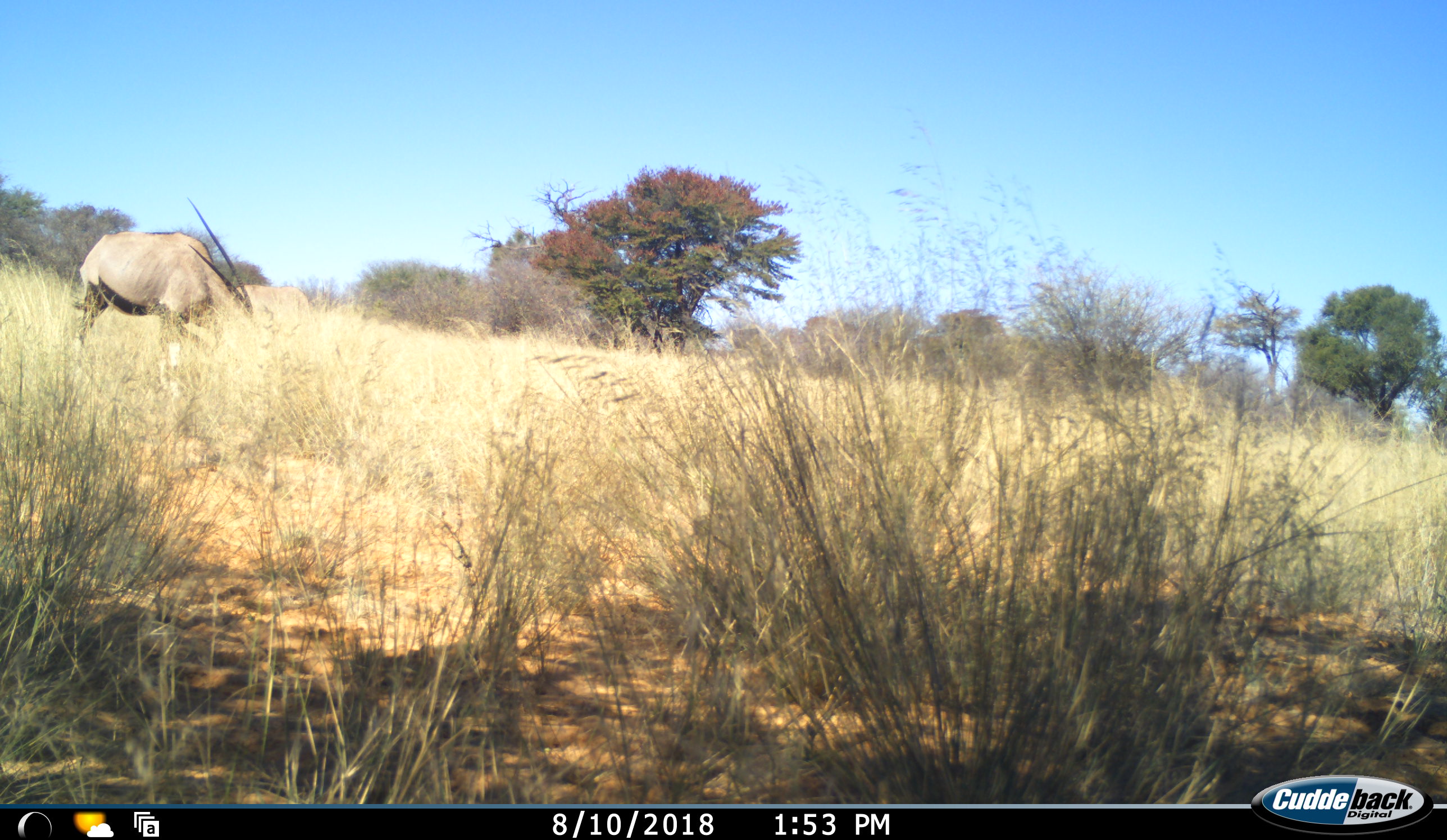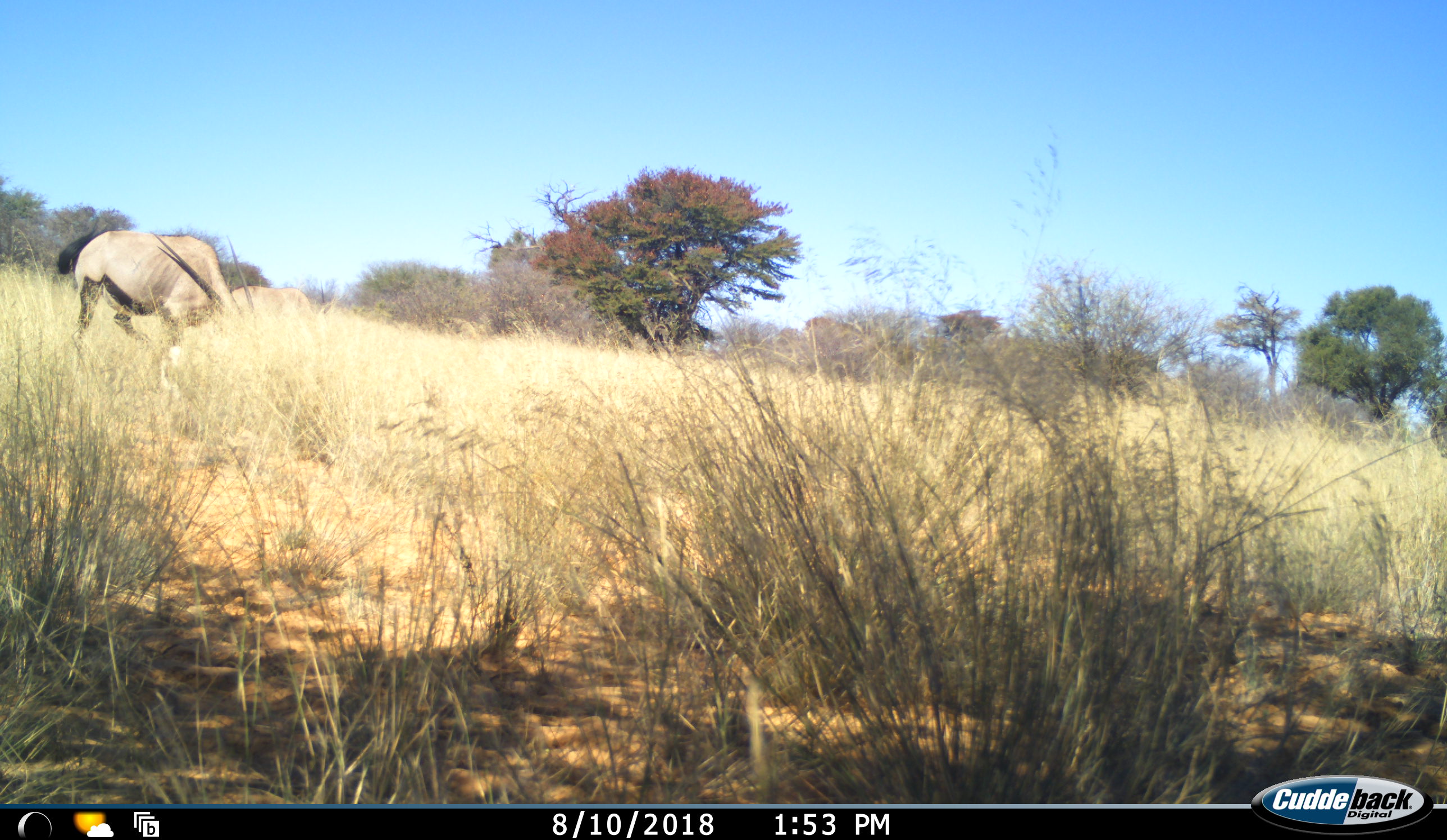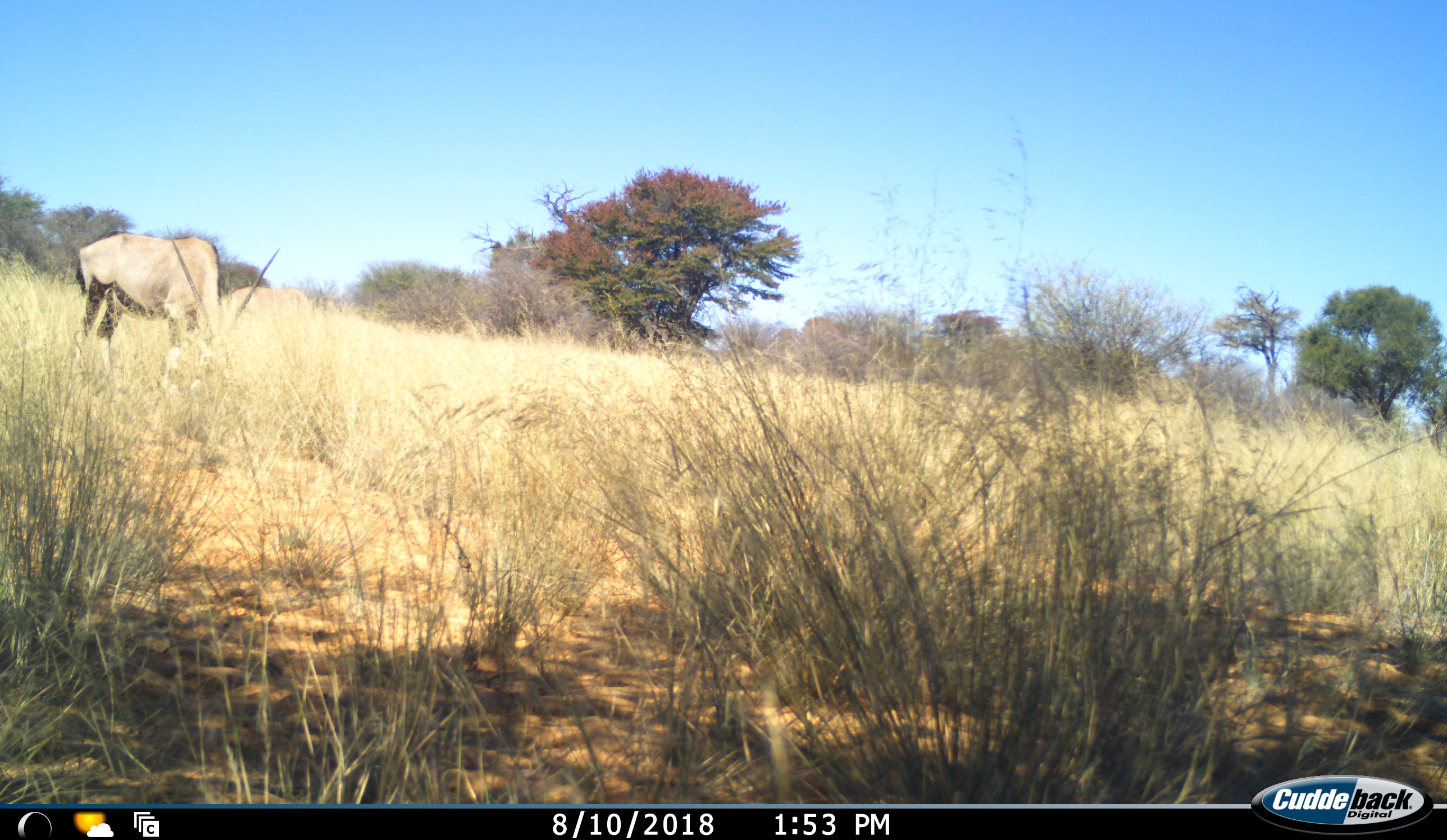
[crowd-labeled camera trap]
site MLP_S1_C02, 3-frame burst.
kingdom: Animalia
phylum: Chordata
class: Mammalia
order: Artiodactyla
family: Bovidae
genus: Oryx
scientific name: Oryx gazella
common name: gemsbok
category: oryx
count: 2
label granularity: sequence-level